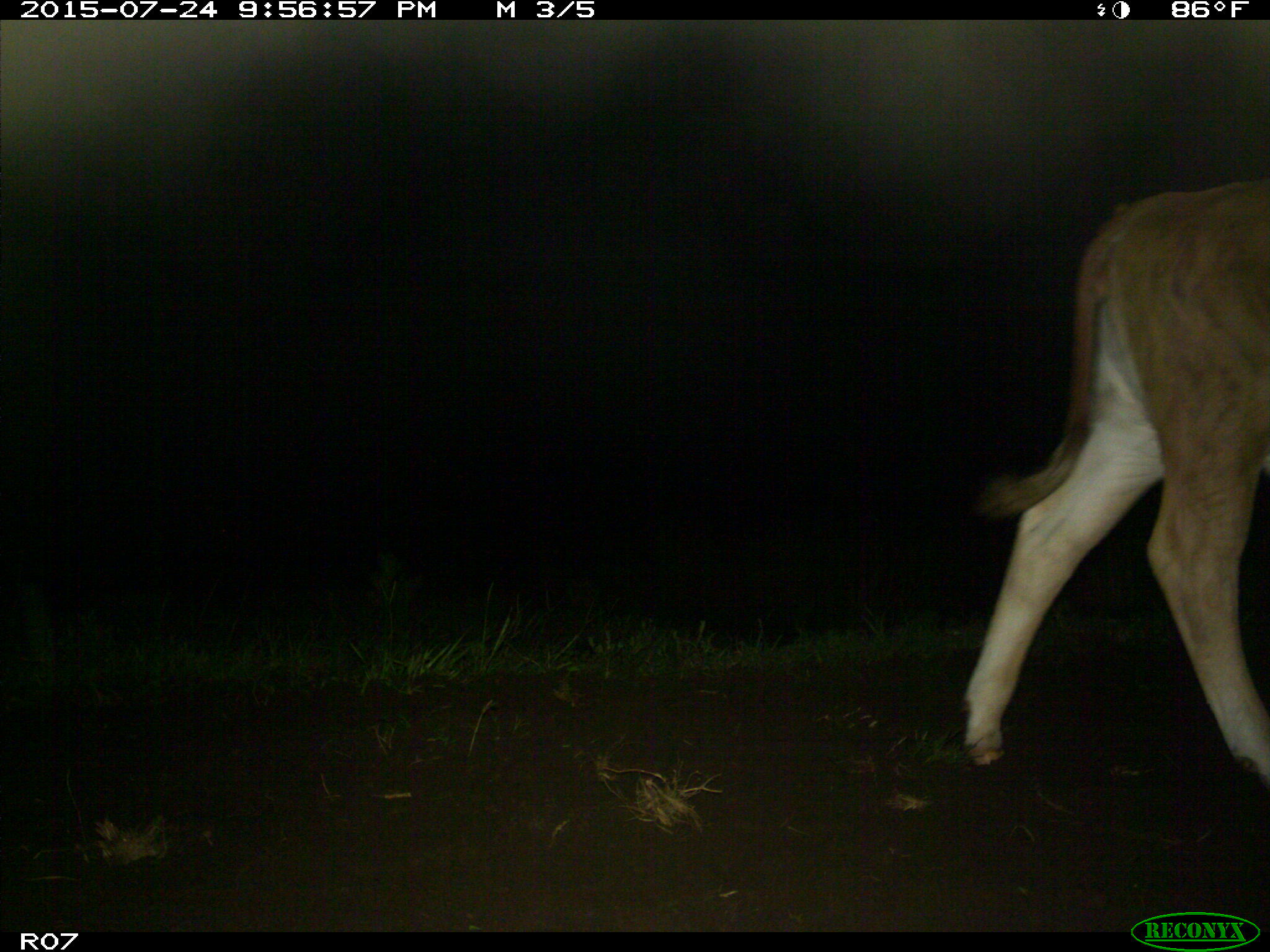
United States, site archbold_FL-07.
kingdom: Animalia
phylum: Chordata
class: Mammalia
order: Artiodactyla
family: Bovidae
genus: Bos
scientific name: Bos taurus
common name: domestic cow